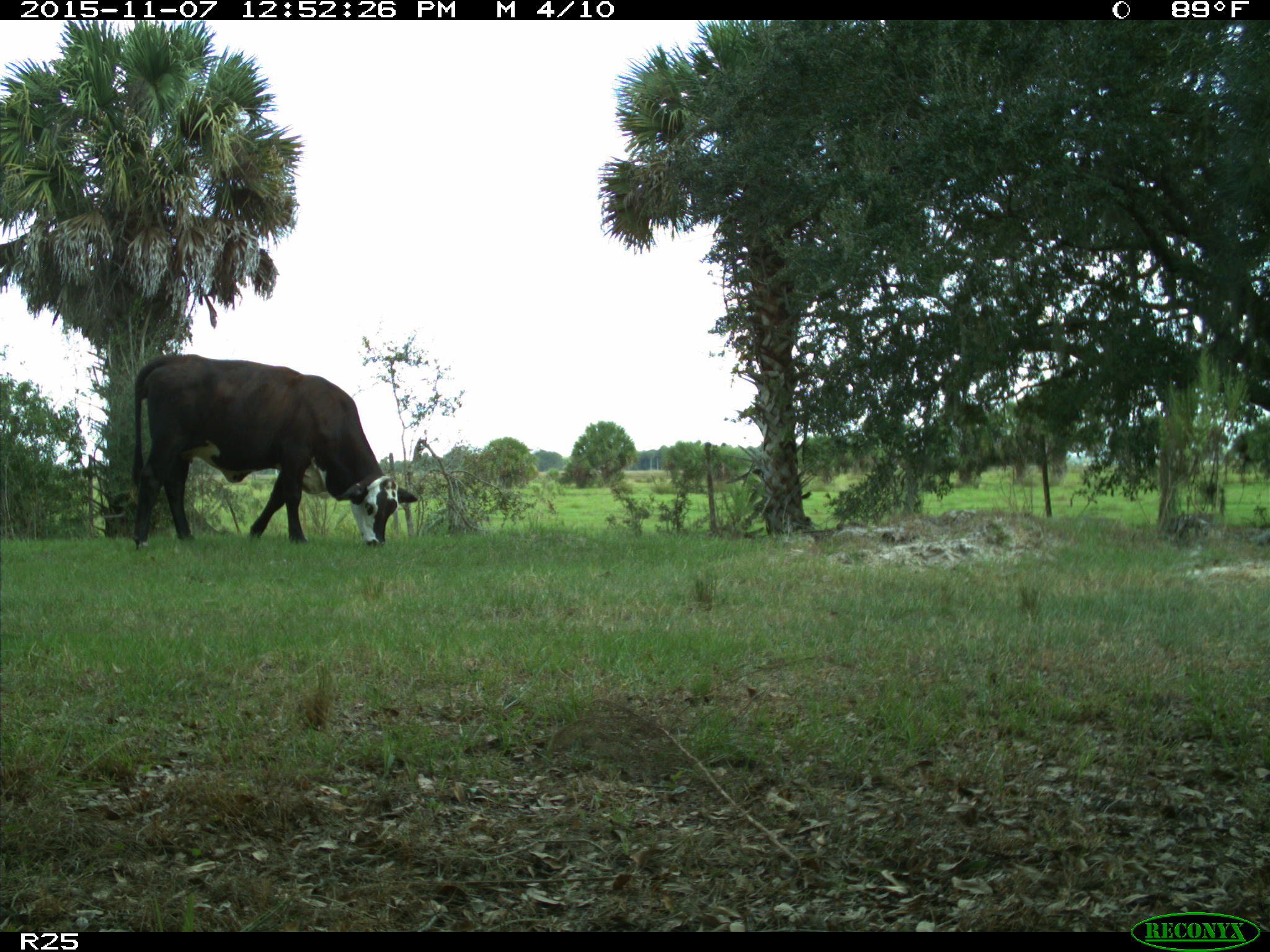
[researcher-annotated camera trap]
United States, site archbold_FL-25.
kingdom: Animalia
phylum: Chordata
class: Mammalia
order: Artiodactyla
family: Bovidae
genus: Bos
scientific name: Bos taurus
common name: domestic cow